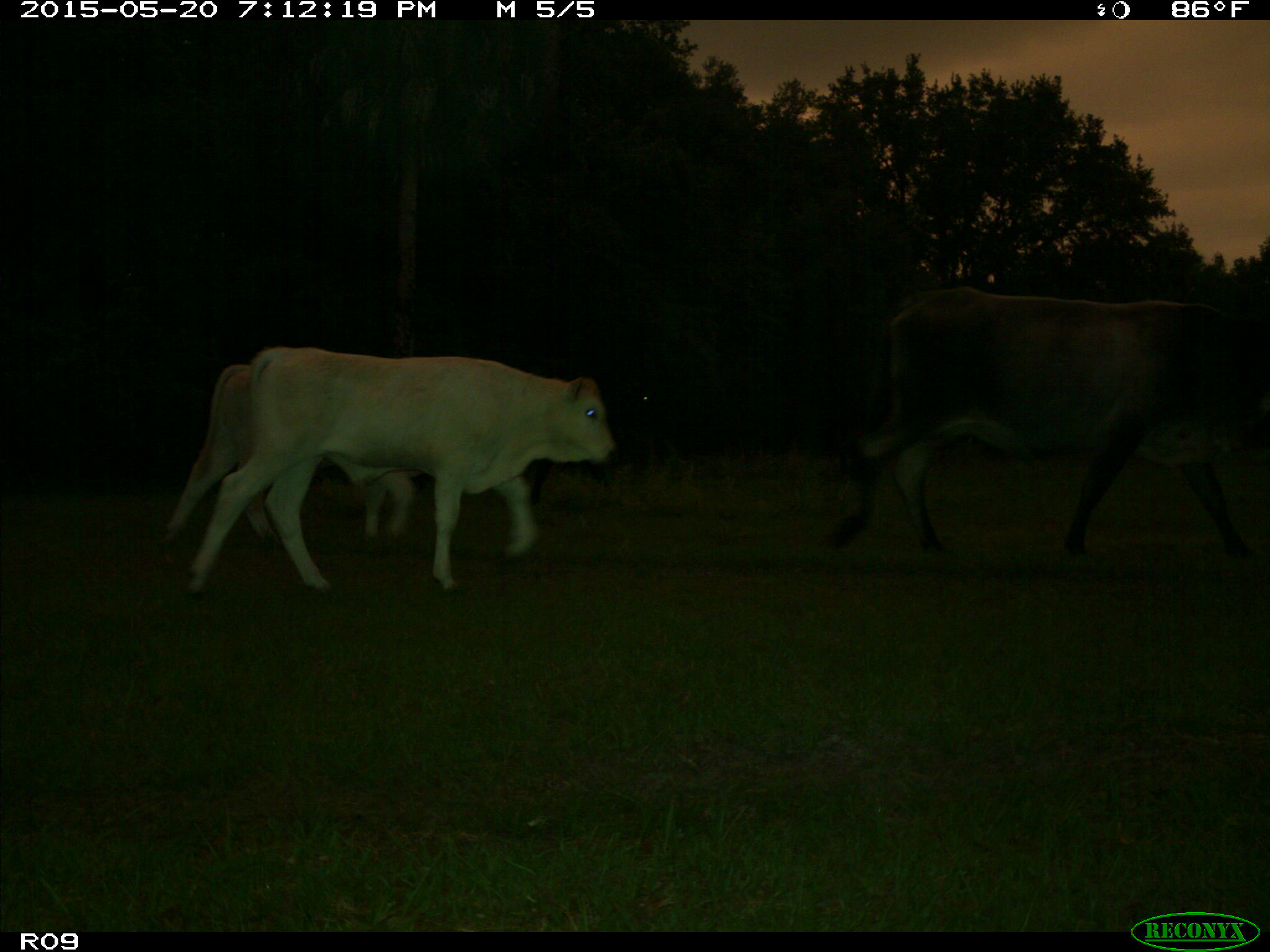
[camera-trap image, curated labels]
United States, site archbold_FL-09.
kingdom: Animalia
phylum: Chordata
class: Mammalia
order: Artiodactyla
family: Bovidae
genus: Bos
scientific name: Bos taurus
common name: domestic cow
Bos taurus (domestic cow).